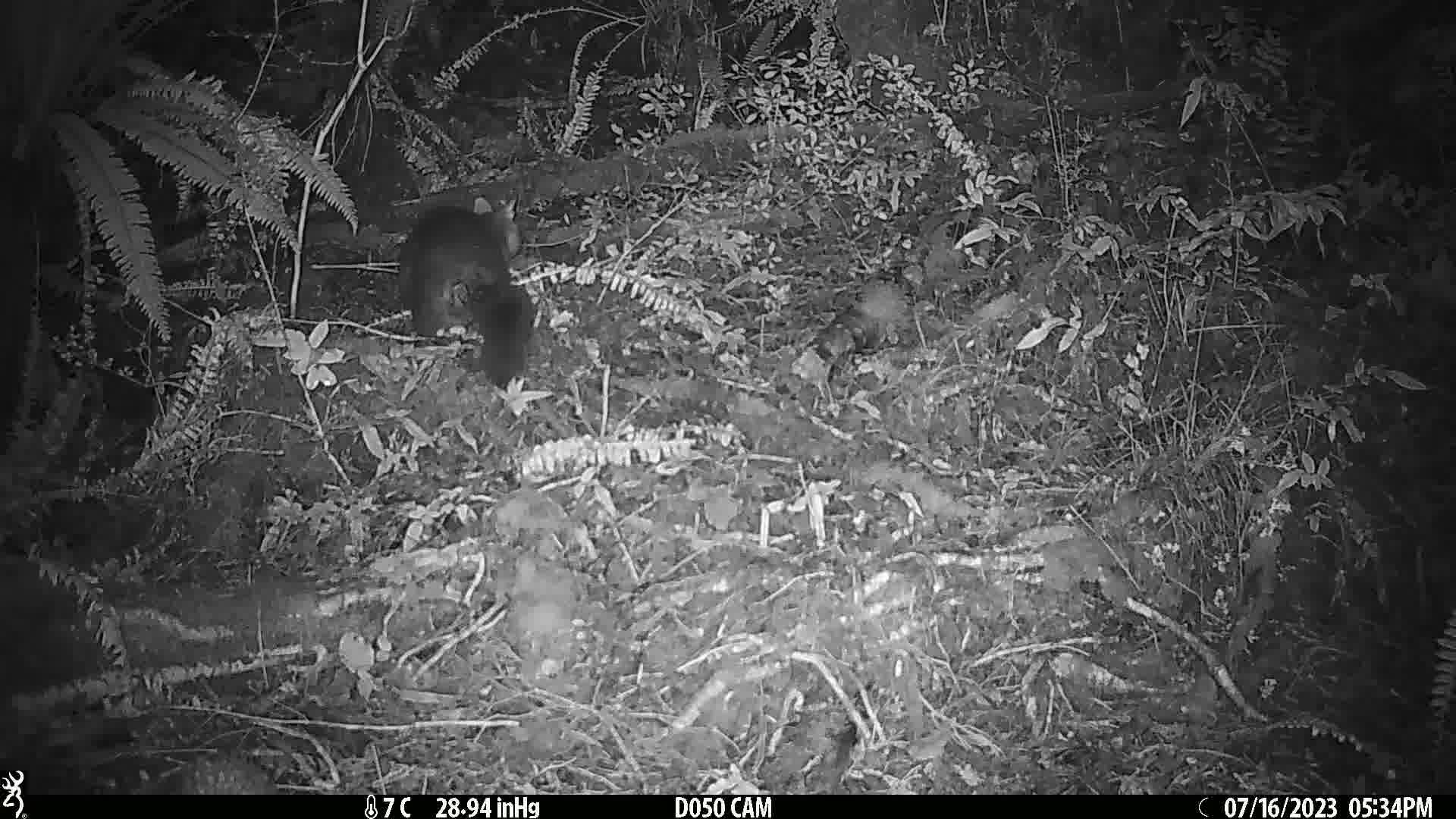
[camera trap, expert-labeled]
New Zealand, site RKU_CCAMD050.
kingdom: Animalia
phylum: Chordata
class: Mammalia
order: Diprotodontia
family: Phalangeridae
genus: Trichosurus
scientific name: Trichosurus vulpecula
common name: common brushtail possum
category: possum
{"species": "possum (common brushtail possum) (Trichosurus vulpecula)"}